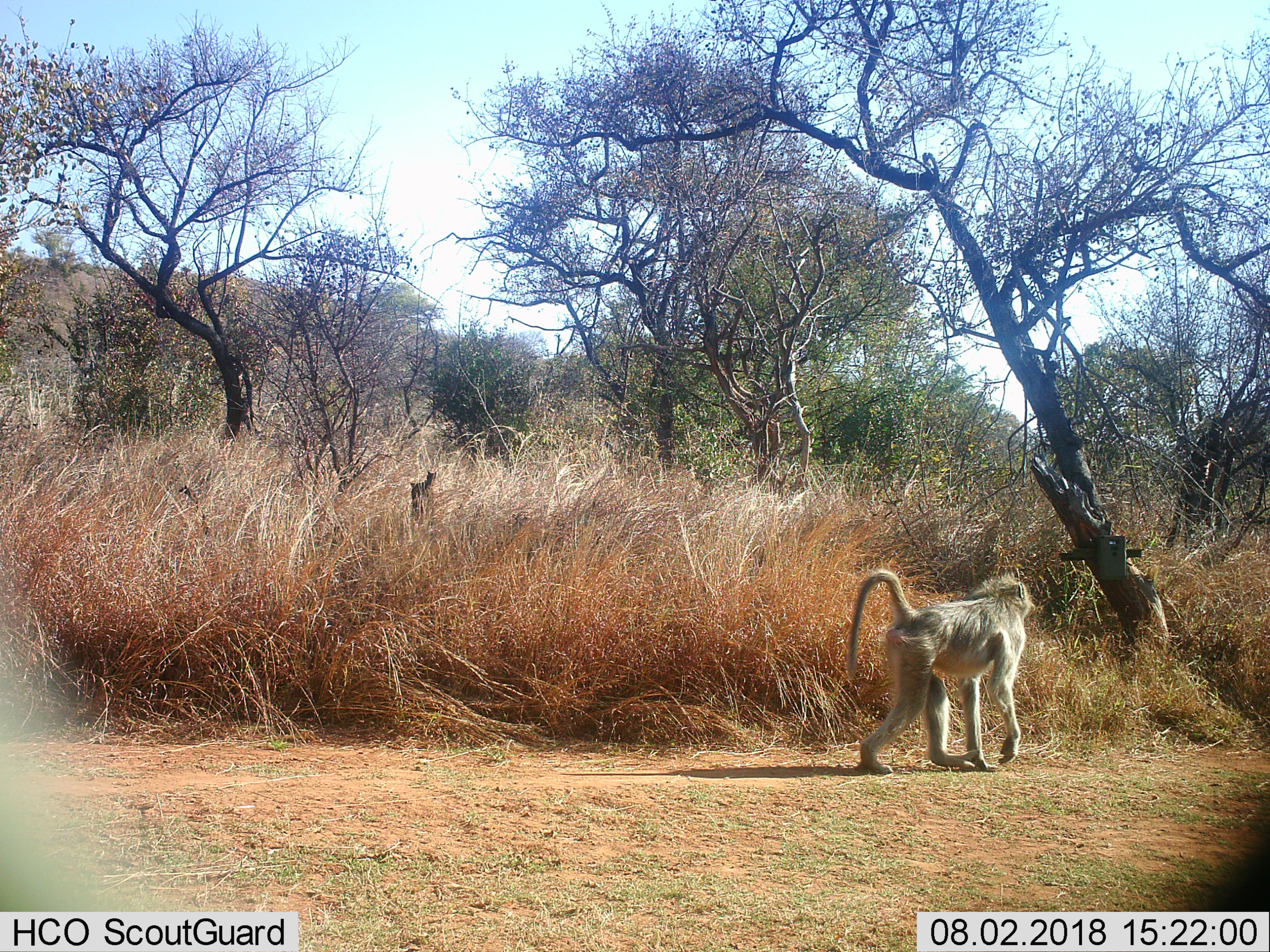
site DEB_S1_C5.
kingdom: Animalia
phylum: Chordata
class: Mammalia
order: Primates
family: Cercopithecidae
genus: Papio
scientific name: Papio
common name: baboon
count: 1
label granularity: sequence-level